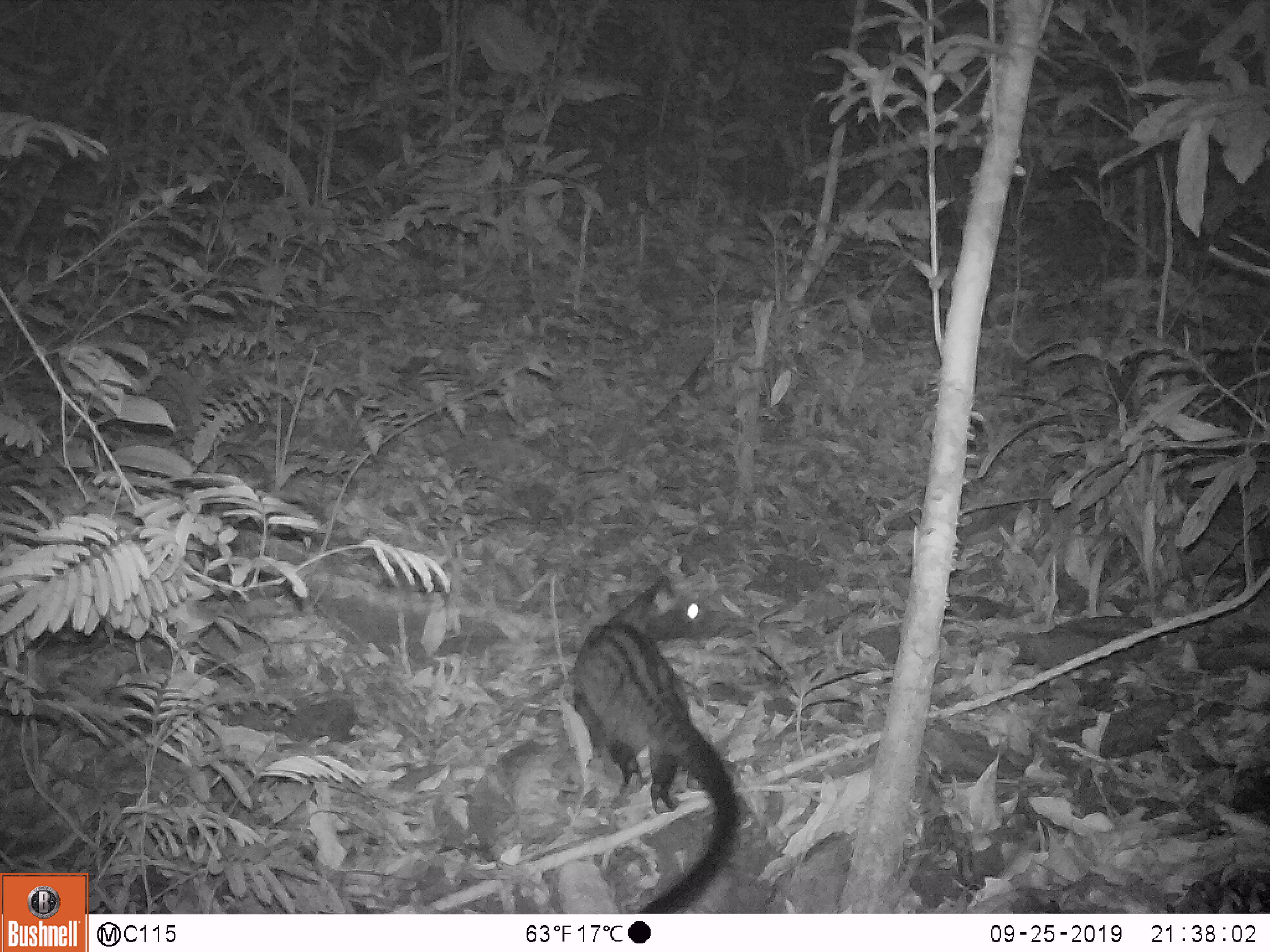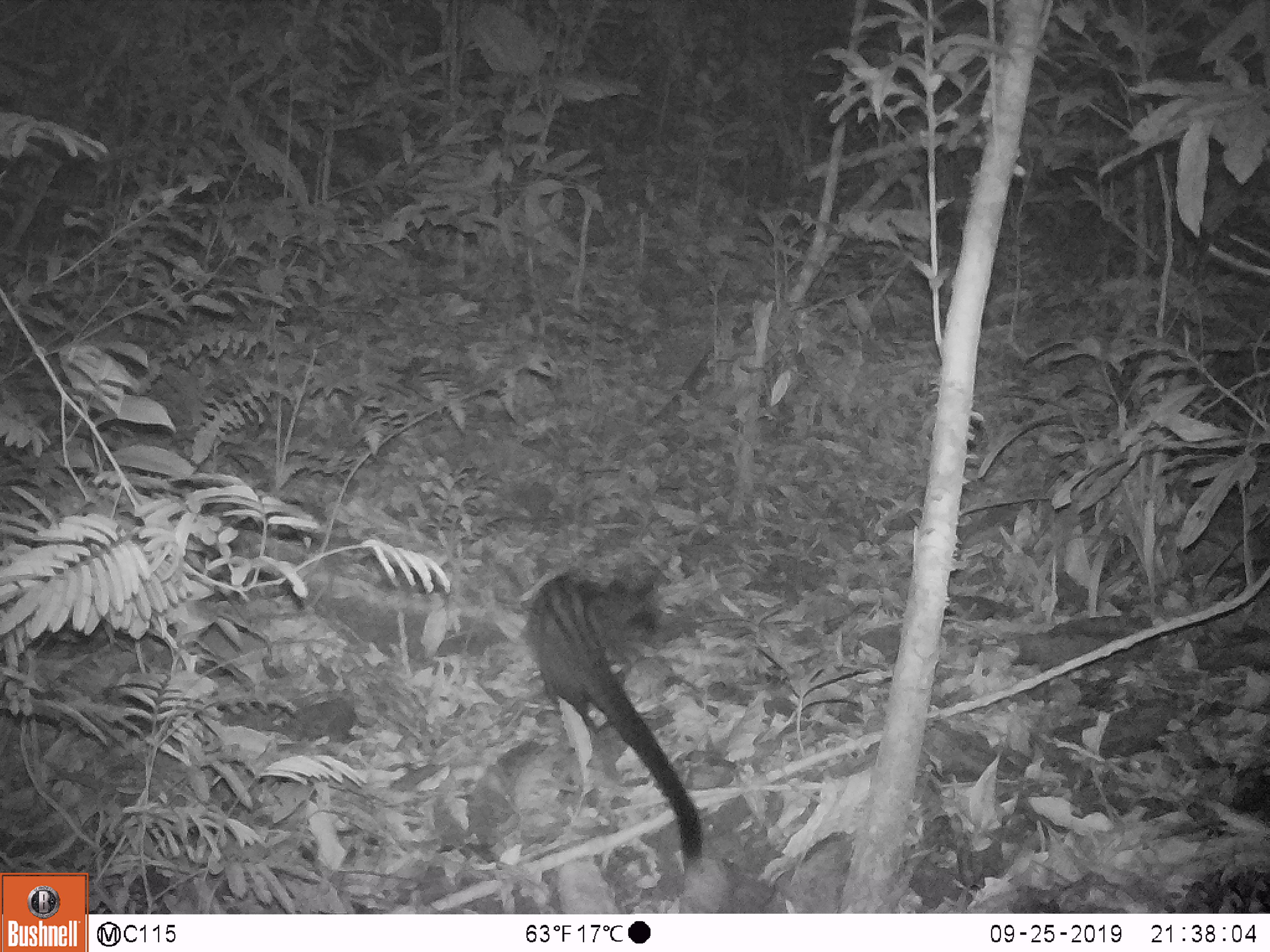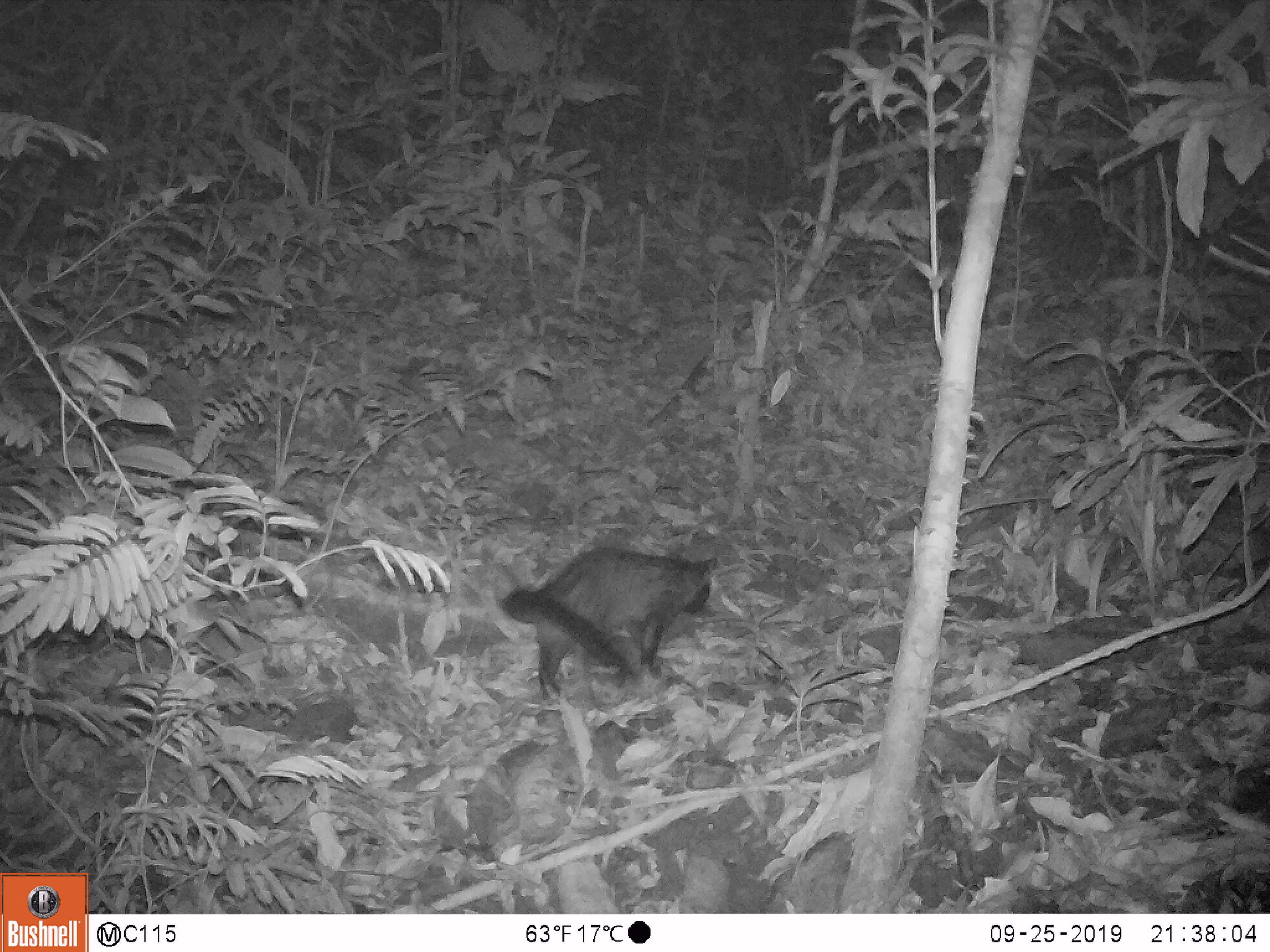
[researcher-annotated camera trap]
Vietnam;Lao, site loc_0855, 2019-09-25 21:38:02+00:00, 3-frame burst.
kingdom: Animalia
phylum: Chordata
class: Mammalia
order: Carnivora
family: Viverridae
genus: Paradoxurus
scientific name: Paradoxurus hermaphroditus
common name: common palm civet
Common palm civet (Paradoxurus hermaphroditus). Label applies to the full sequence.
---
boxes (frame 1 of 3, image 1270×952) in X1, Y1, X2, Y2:
common palm civet: 563, 575, 744, 912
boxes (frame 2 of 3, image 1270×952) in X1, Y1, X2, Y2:
common palm civet: 522, 572, 705, 861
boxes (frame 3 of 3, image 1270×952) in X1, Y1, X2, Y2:
common palm civet: 497, 547, 719, 701